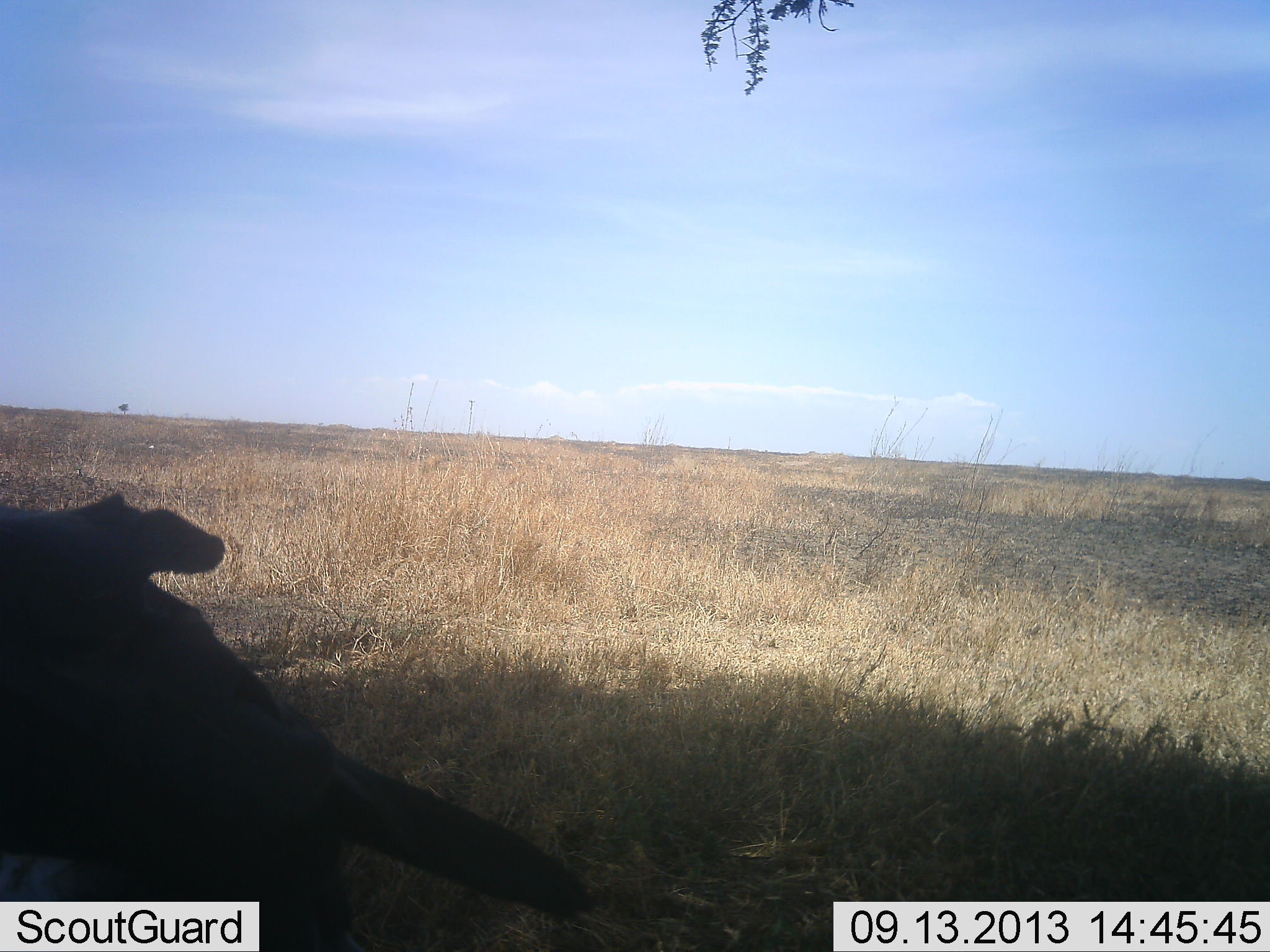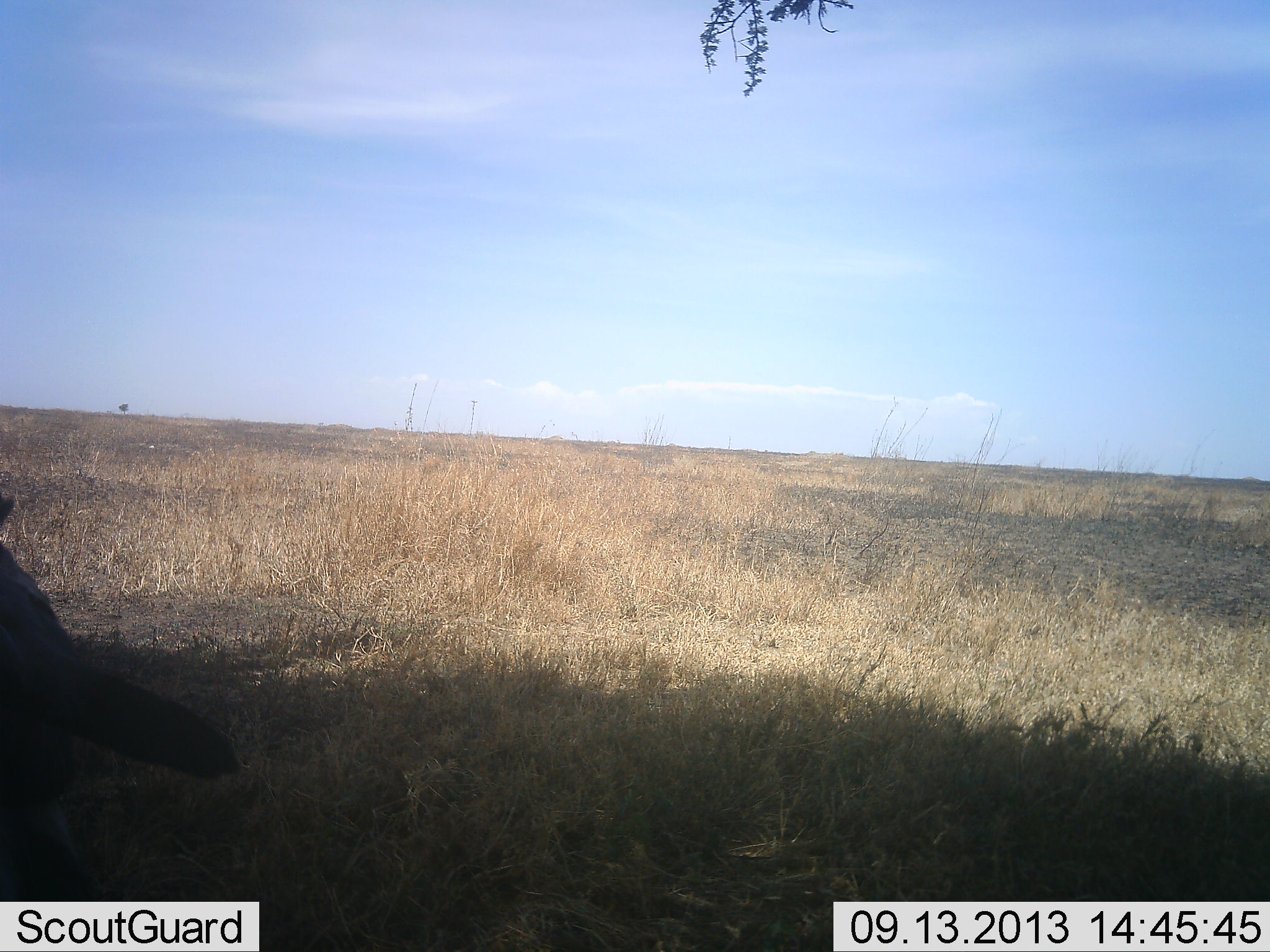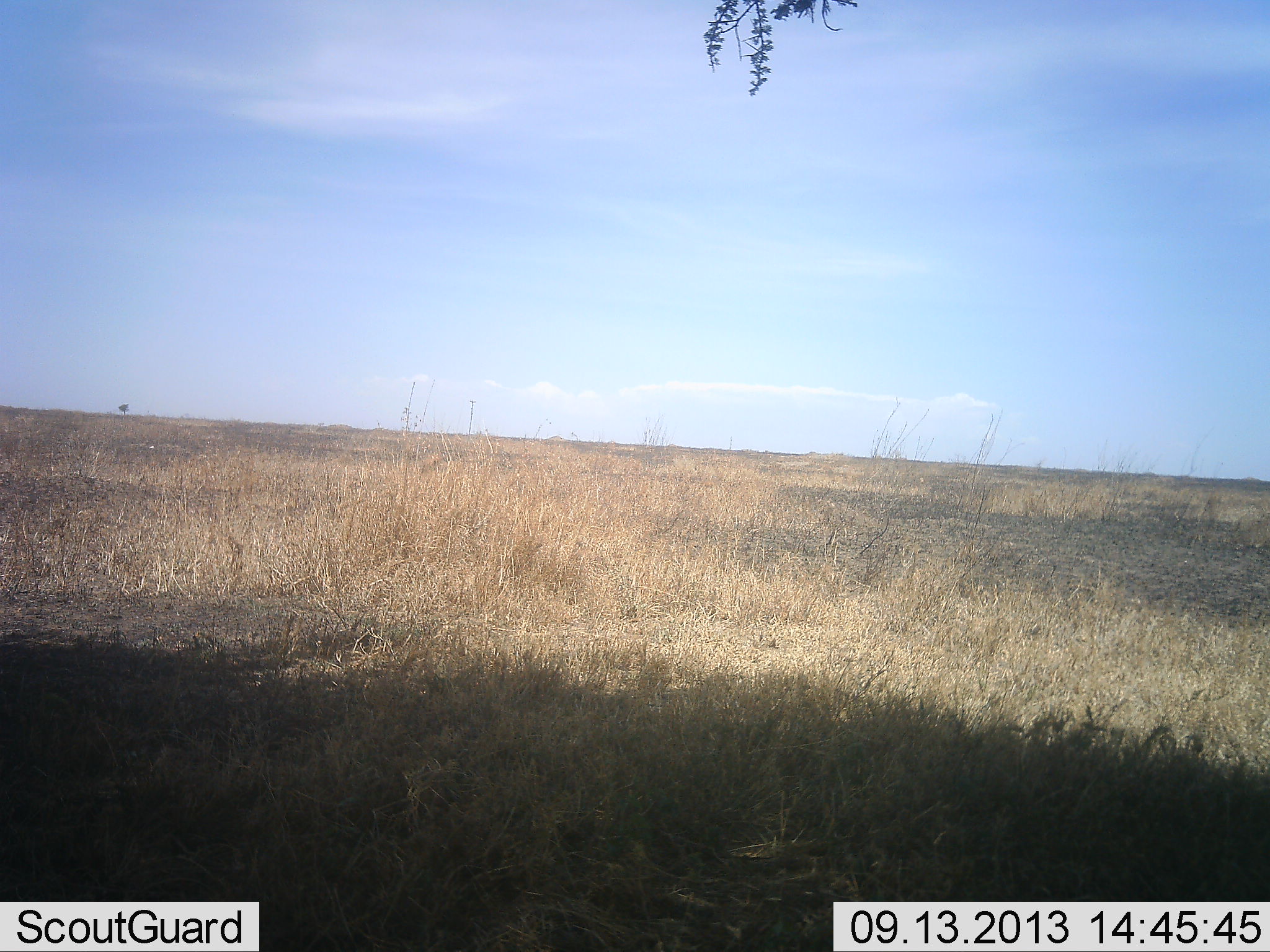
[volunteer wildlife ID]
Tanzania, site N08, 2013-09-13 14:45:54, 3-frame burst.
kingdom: Animalia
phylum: Chordata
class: Aves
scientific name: Aves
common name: bird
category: otherbird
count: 1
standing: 40%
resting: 0%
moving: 60%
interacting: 0%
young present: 0%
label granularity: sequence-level